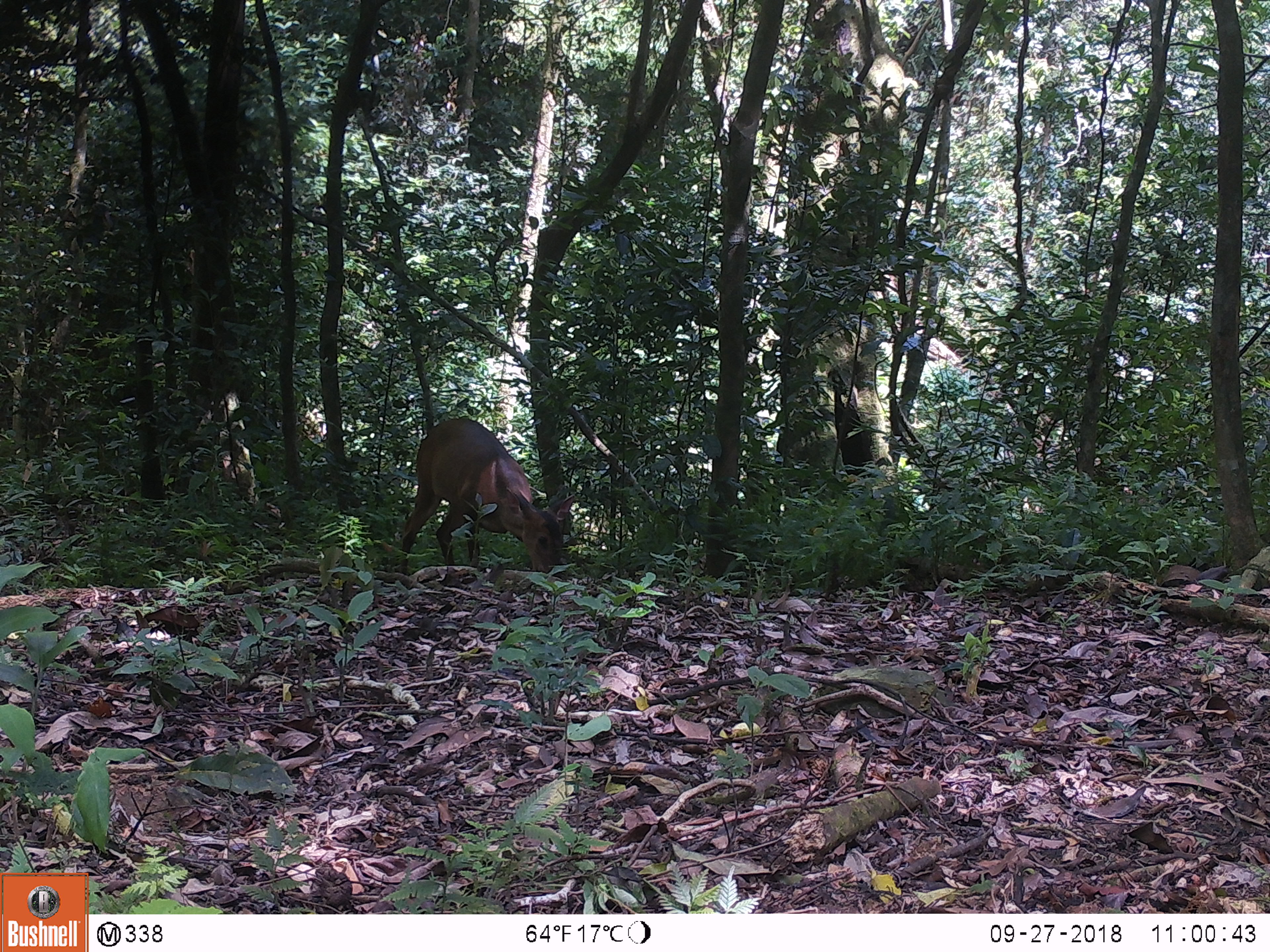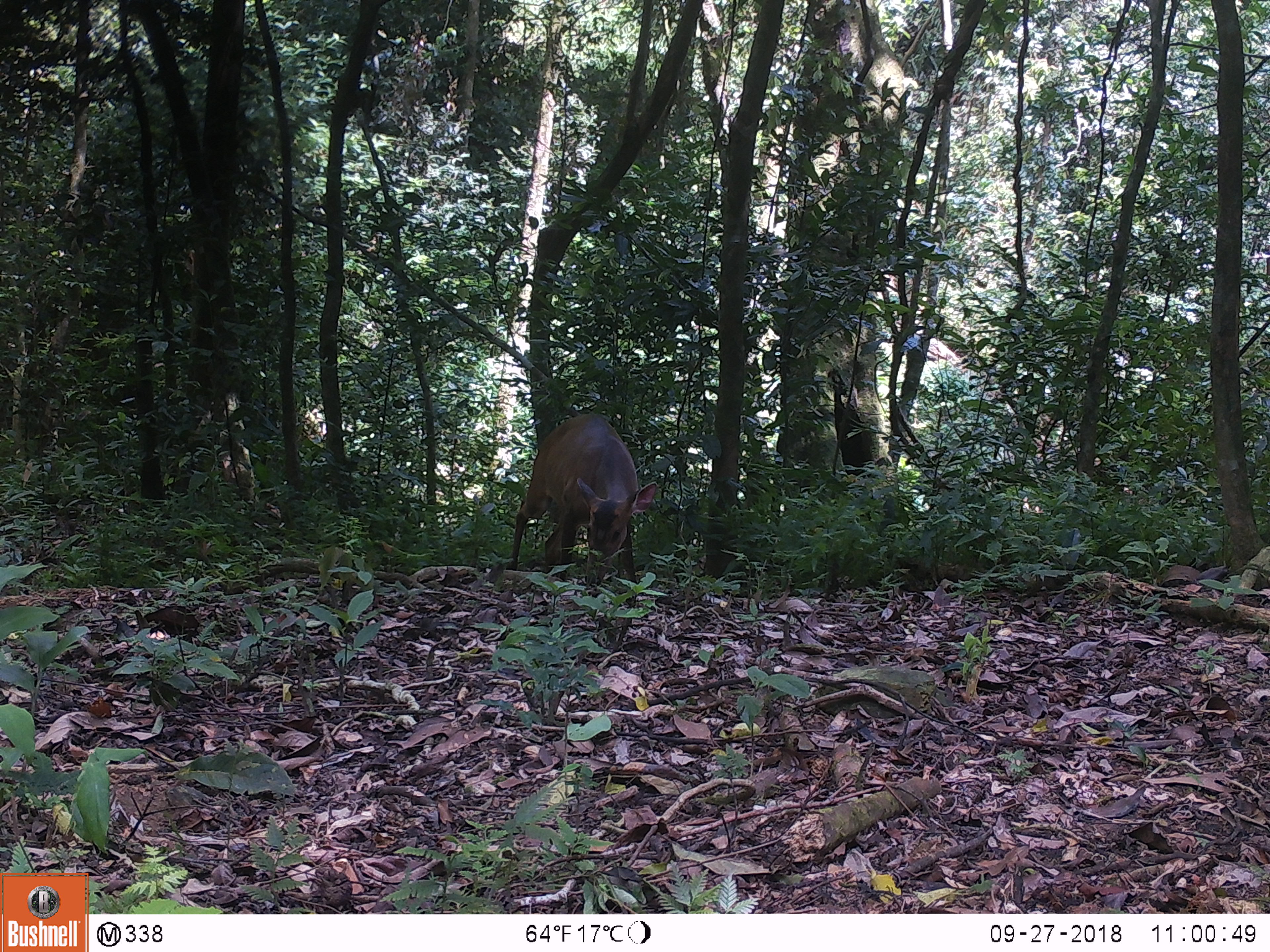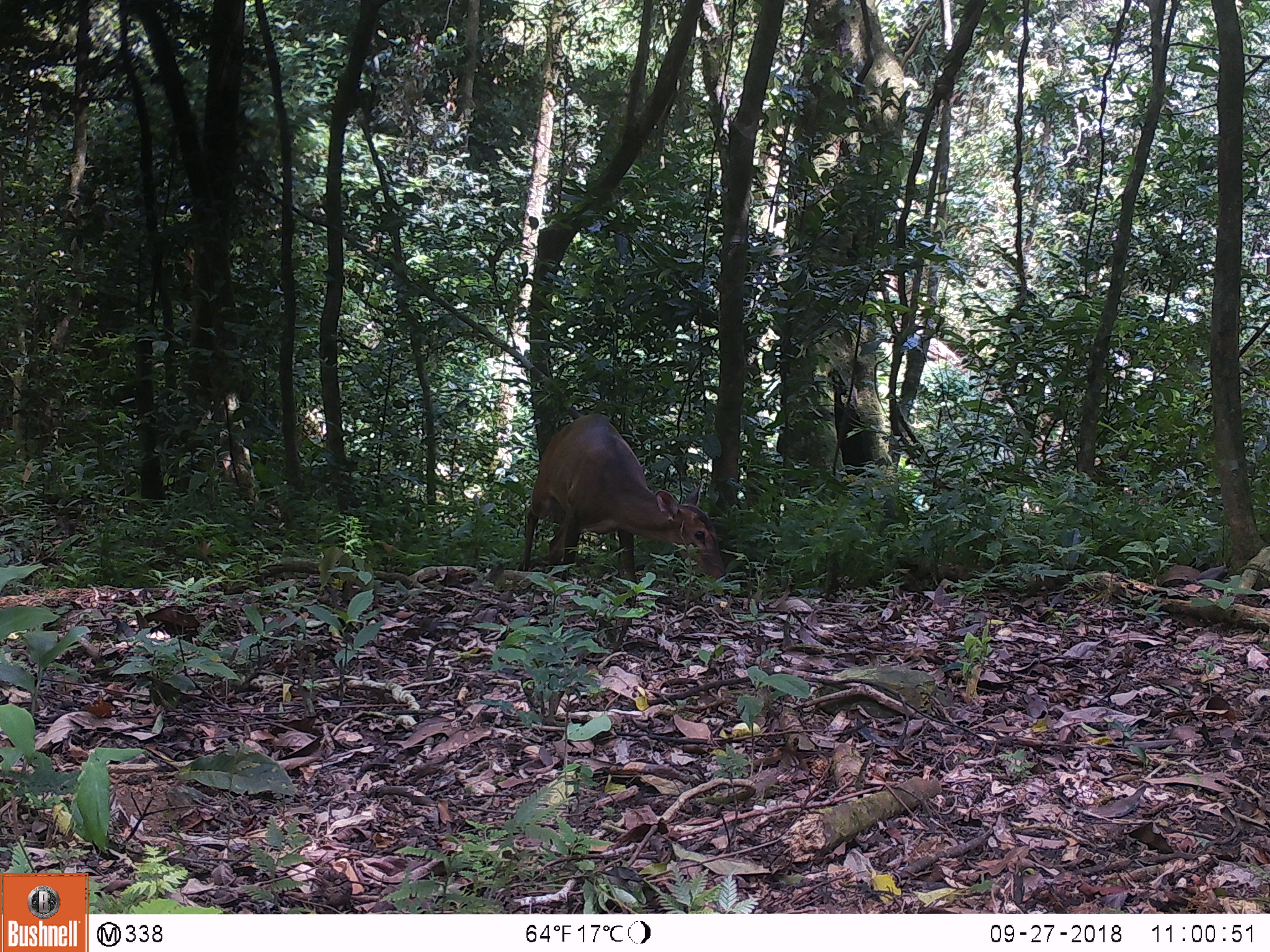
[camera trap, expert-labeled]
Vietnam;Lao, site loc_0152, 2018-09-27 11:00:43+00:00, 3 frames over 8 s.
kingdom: Animalia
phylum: Chordata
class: Mammalia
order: Artiodactyla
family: Cervidae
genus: Muntiacus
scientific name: Muntiacus vuquangensis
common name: large-antlered muntjac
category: large antlered muntjac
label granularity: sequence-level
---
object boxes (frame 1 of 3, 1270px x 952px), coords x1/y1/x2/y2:
large antlered muntjac: 397/414/577/579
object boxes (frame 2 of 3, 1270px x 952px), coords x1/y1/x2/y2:
large antlered muntjac: 507/411/656/588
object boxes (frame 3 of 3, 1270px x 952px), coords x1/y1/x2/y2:
large antlered muntjac: 514/410/732/588